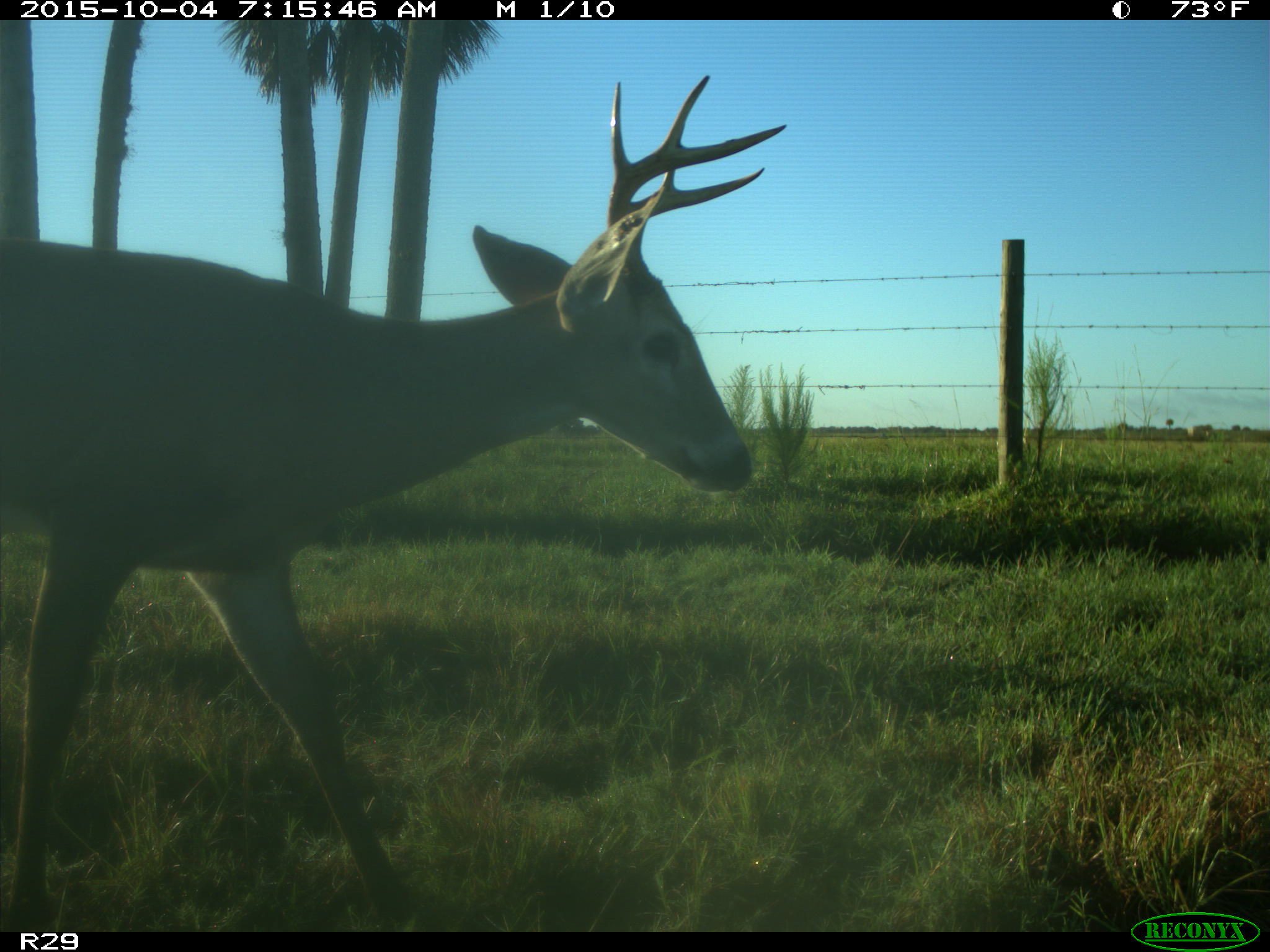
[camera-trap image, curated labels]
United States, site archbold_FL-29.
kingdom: Animalia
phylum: Chordata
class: Mammalia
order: Artiodactyla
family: Cervidae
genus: Odocoileus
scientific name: Odocoileus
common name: deer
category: unidentified deer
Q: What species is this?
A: Unidentified deer (deer) (Odocoileus).